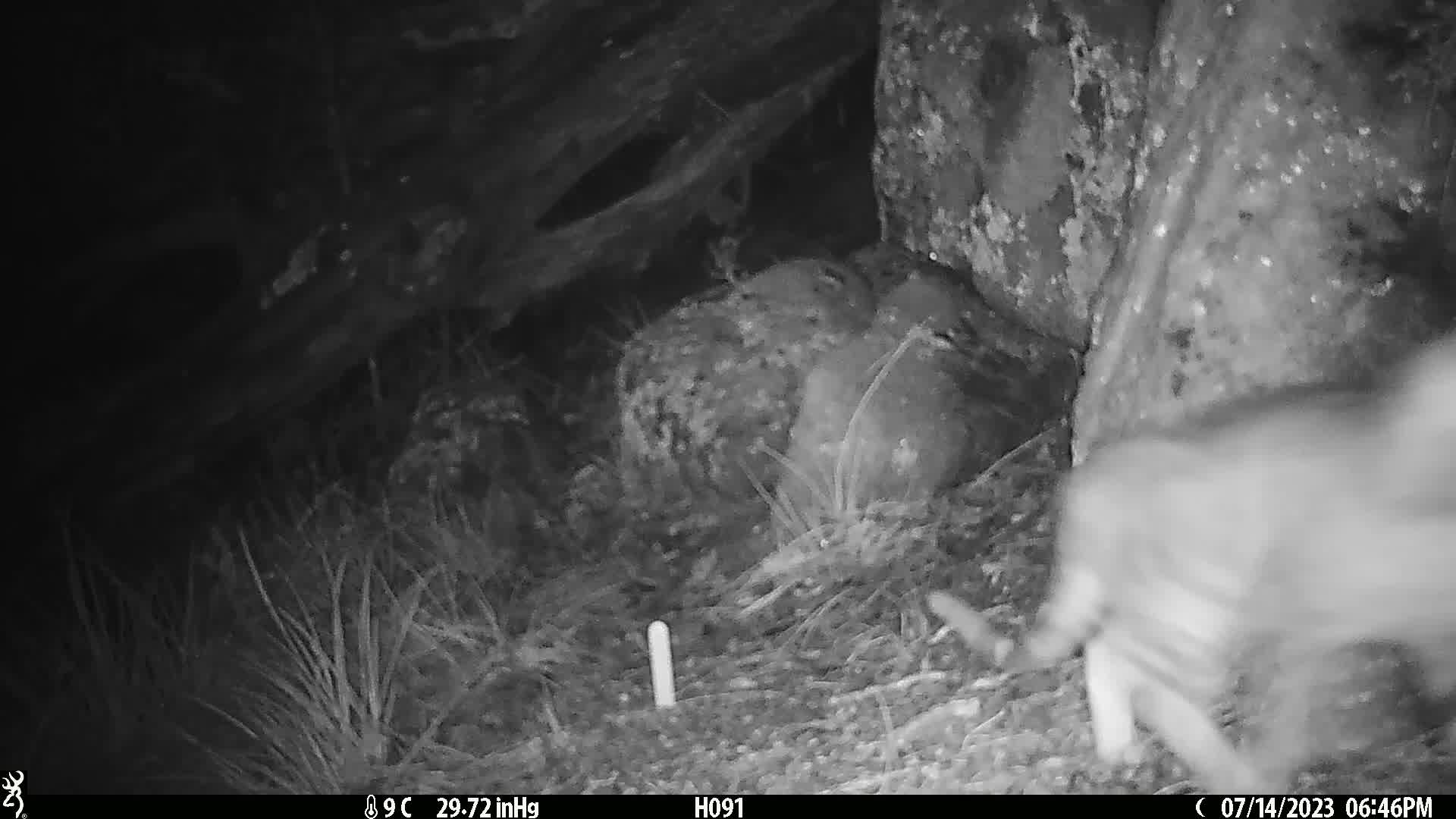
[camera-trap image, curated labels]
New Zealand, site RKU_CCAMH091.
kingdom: Animalia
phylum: Chordata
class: Mammalia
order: Carnivora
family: Felidae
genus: Felis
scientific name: Felis catus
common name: domestic cat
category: cat